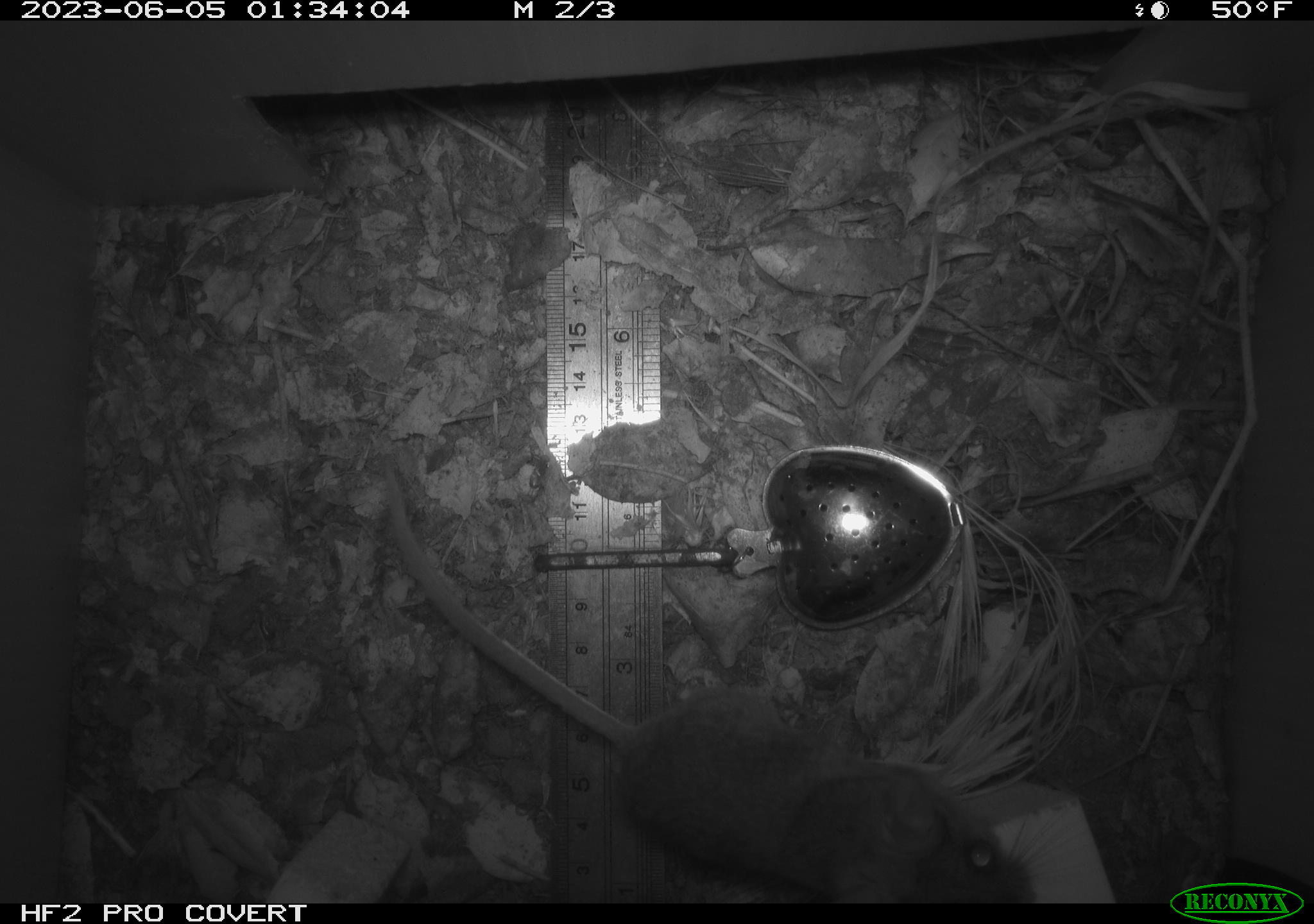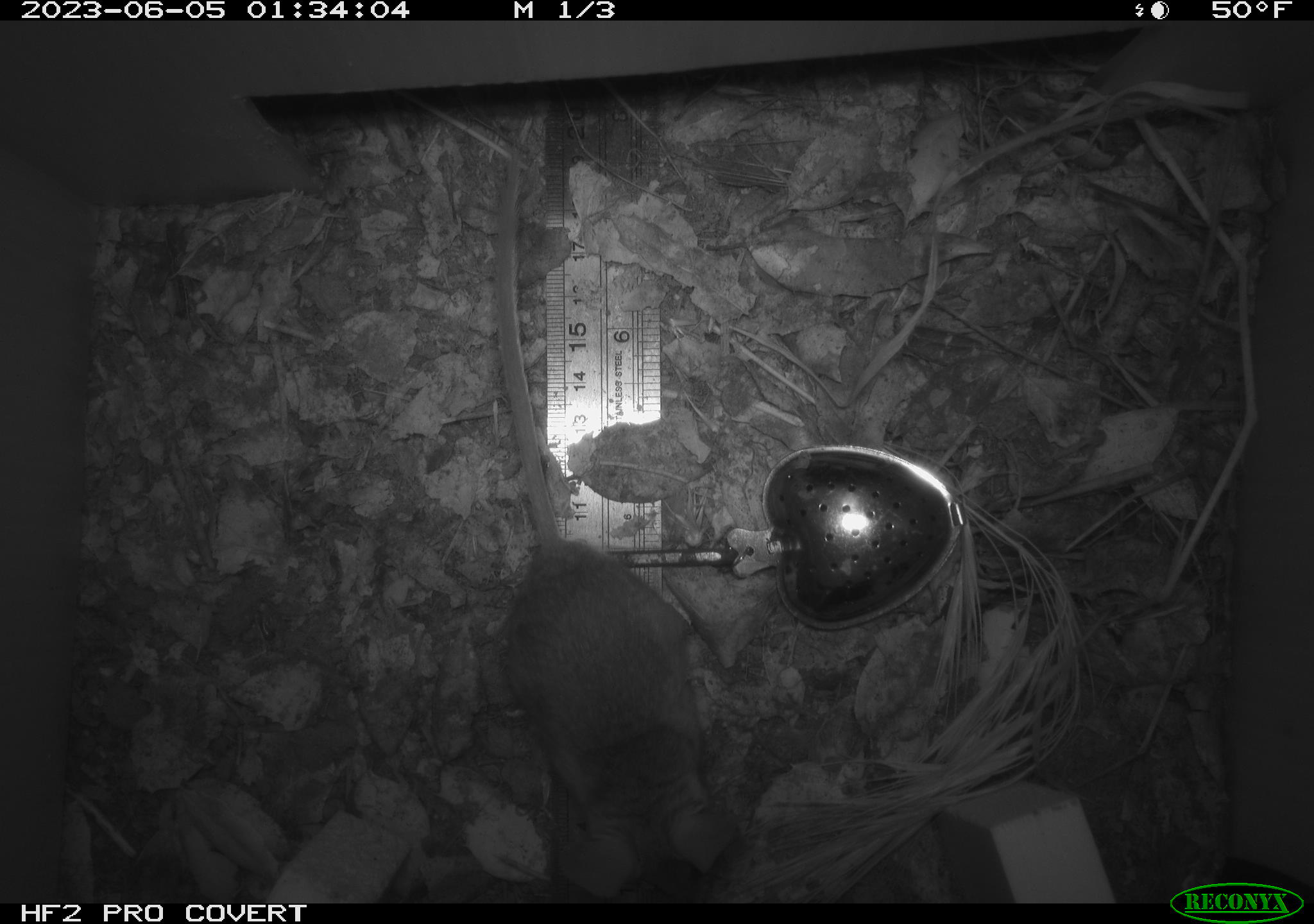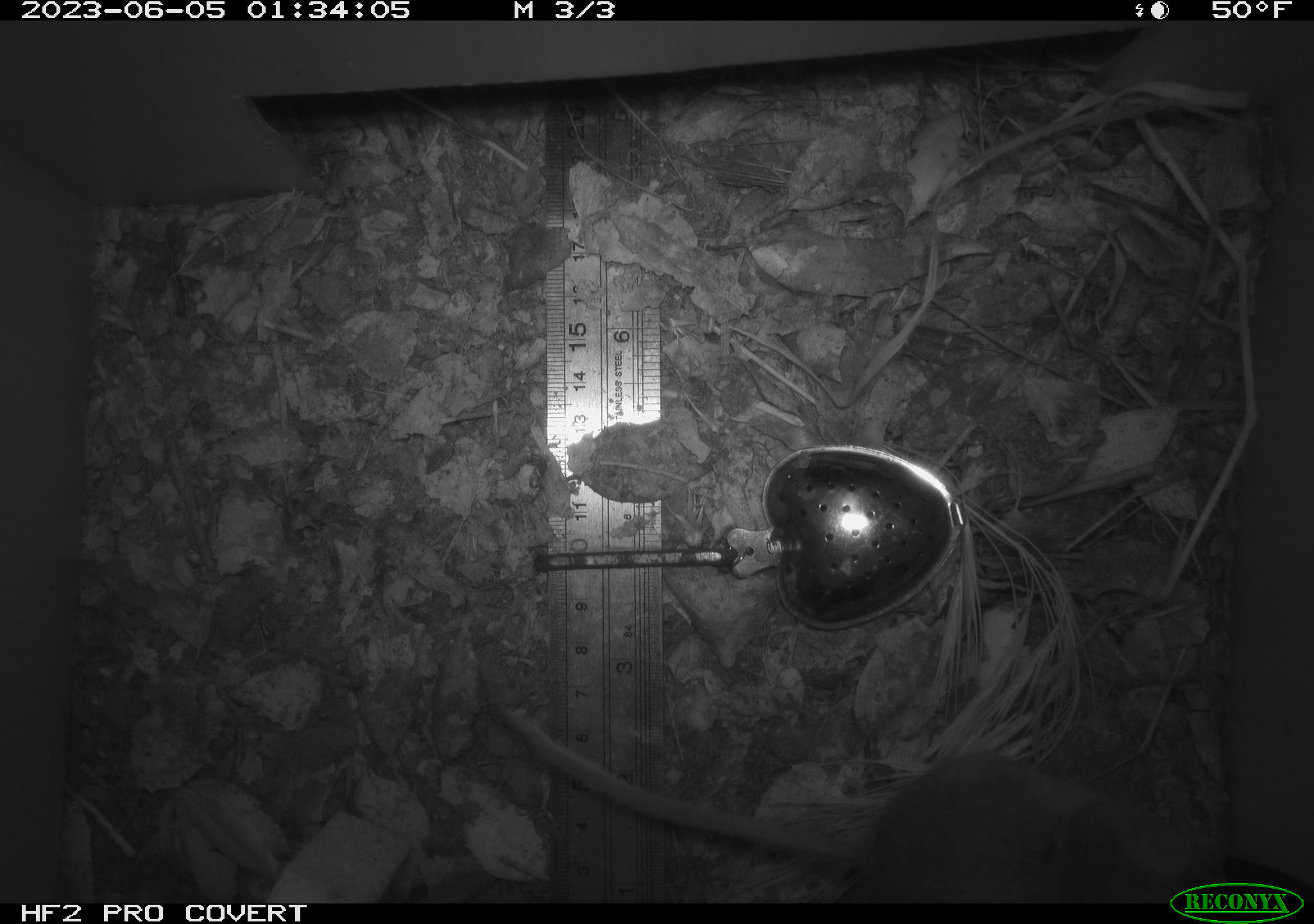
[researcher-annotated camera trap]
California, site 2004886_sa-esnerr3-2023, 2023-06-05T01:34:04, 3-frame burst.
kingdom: Animalia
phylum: Chordata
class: Mammalia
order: Rodentia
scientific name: Rodentia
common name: mouse species